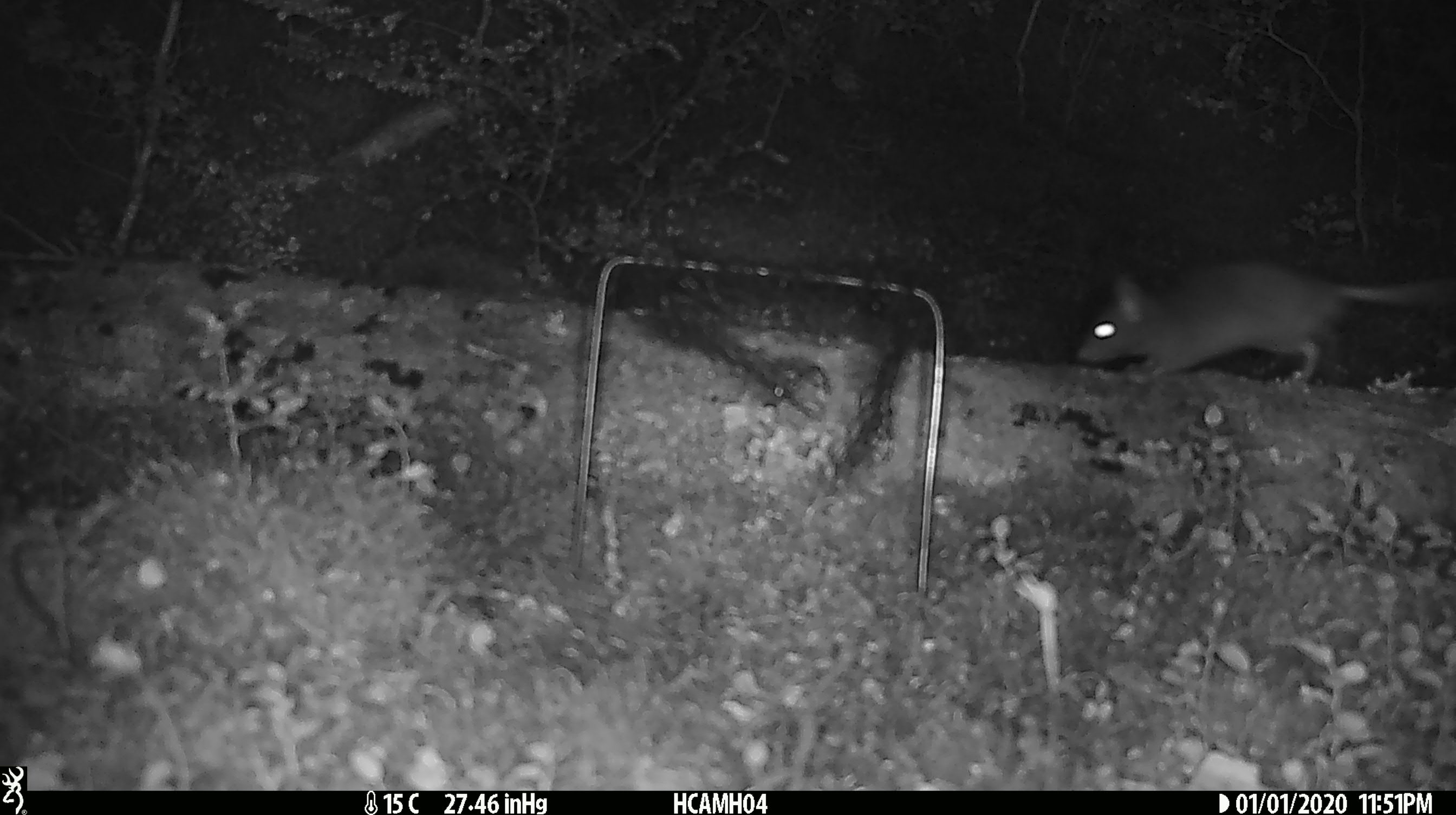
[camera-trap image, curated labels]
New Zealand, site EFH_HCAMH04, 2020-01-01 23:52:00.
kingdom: Animalia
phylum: Chordata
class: Mammalia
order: Rodentia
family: Muridae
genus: Rattus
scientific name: Rattus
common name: rat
Rat (Rattus).